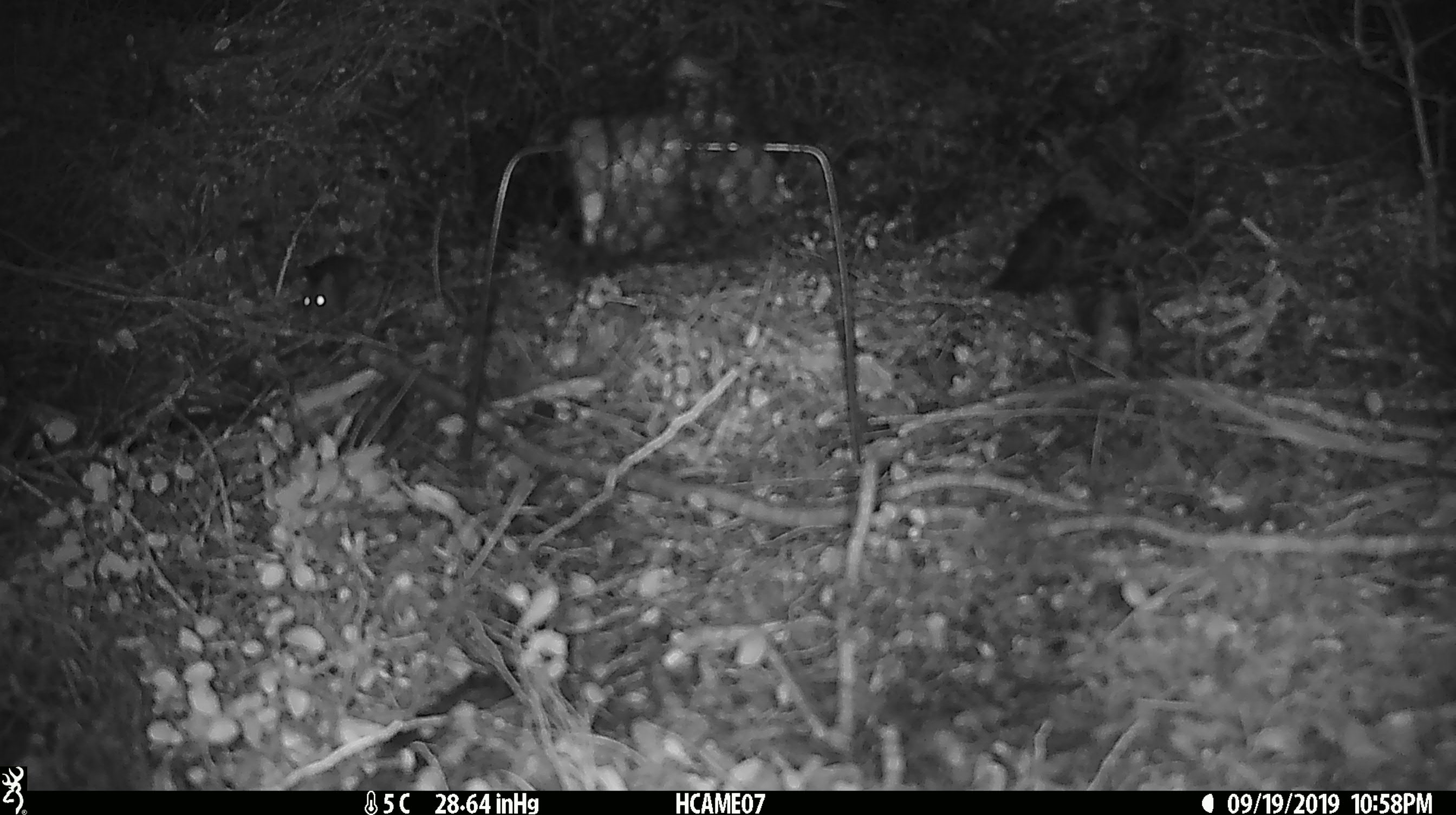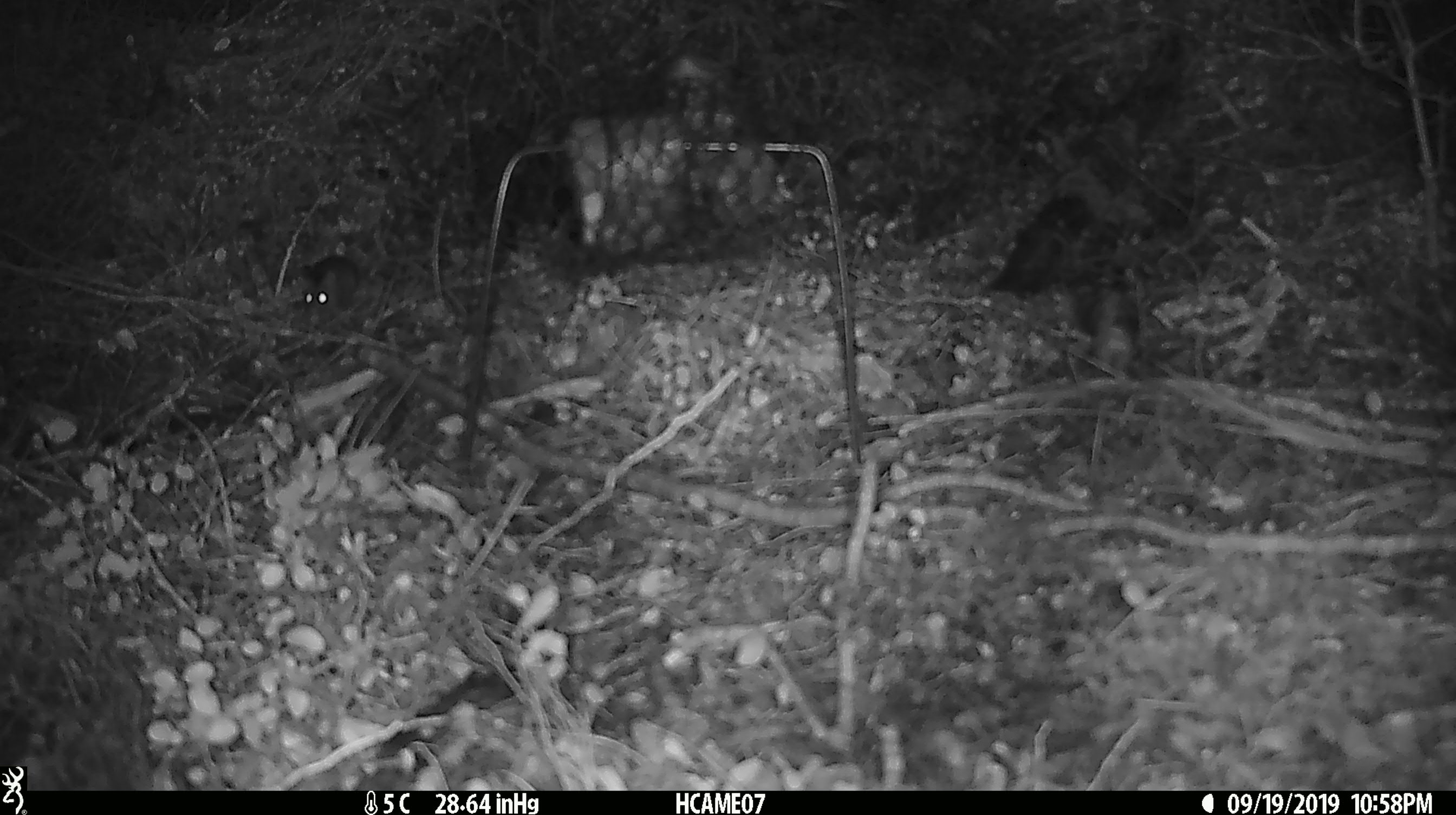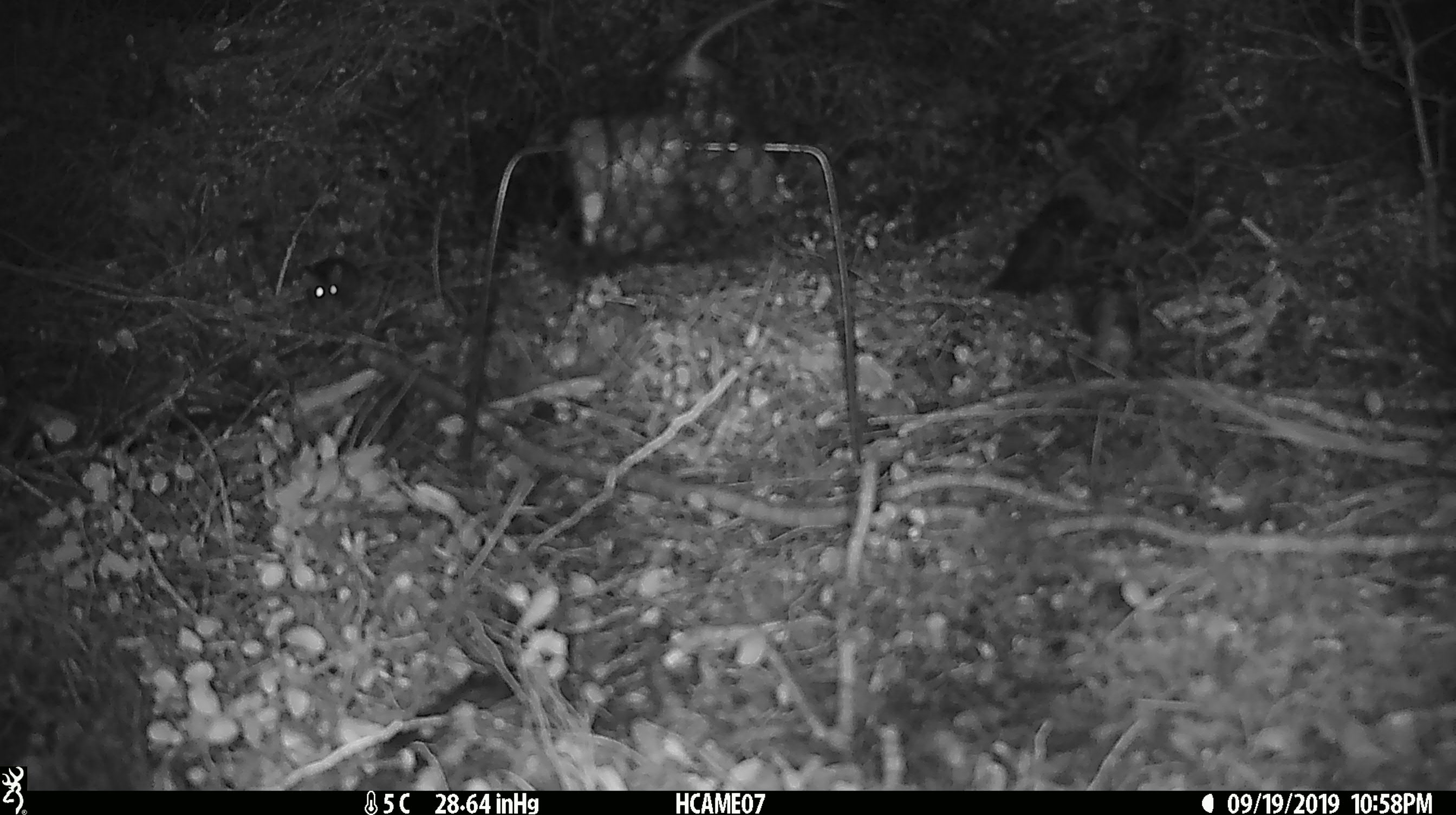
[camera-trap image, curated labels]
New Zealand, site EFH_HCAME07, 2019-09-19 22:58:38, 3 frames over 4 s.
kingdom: Animalia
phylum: Chordata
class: Mammalia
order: Rodentia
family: Muridae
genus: Mus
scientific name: Mus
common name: mouse